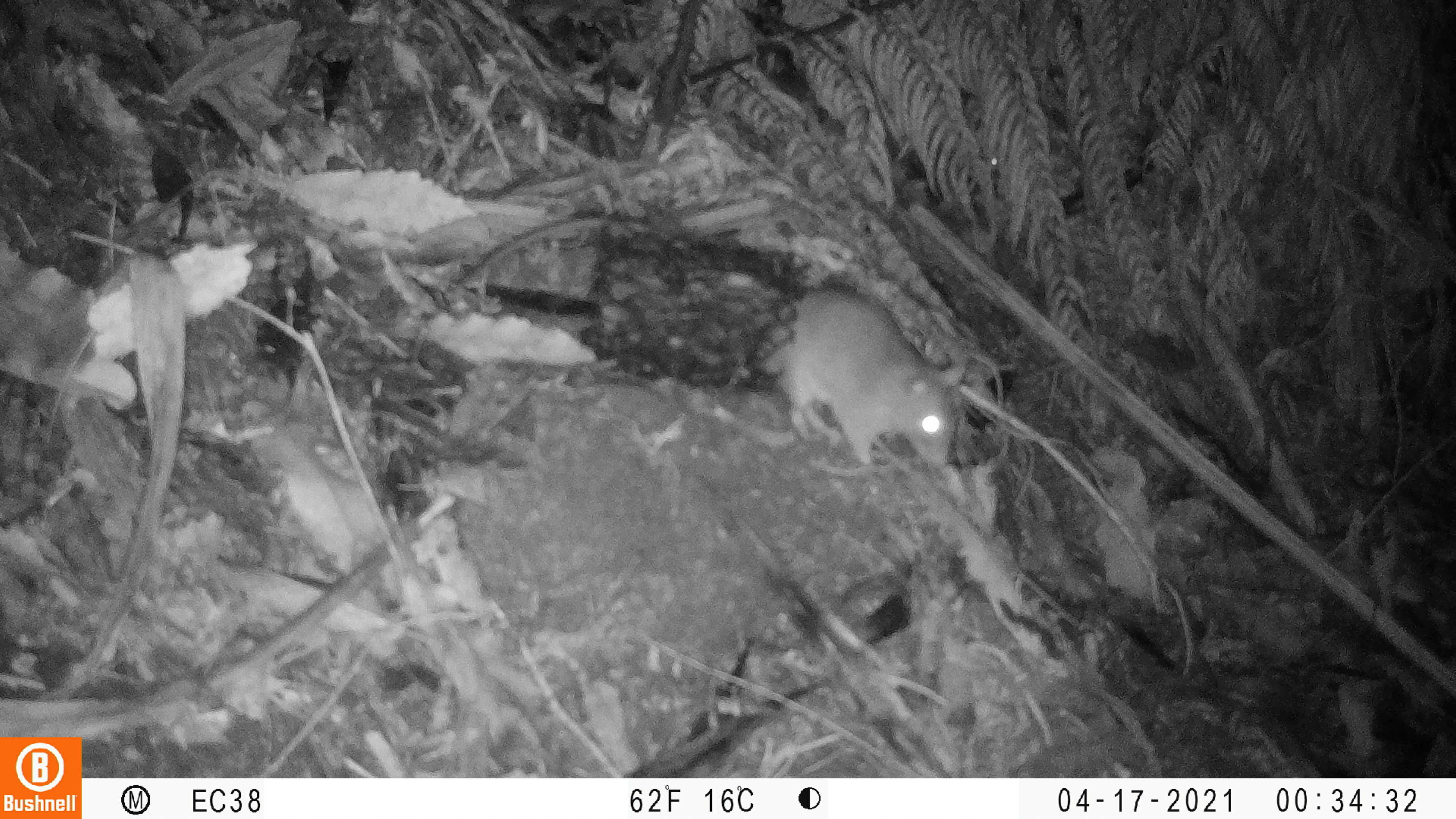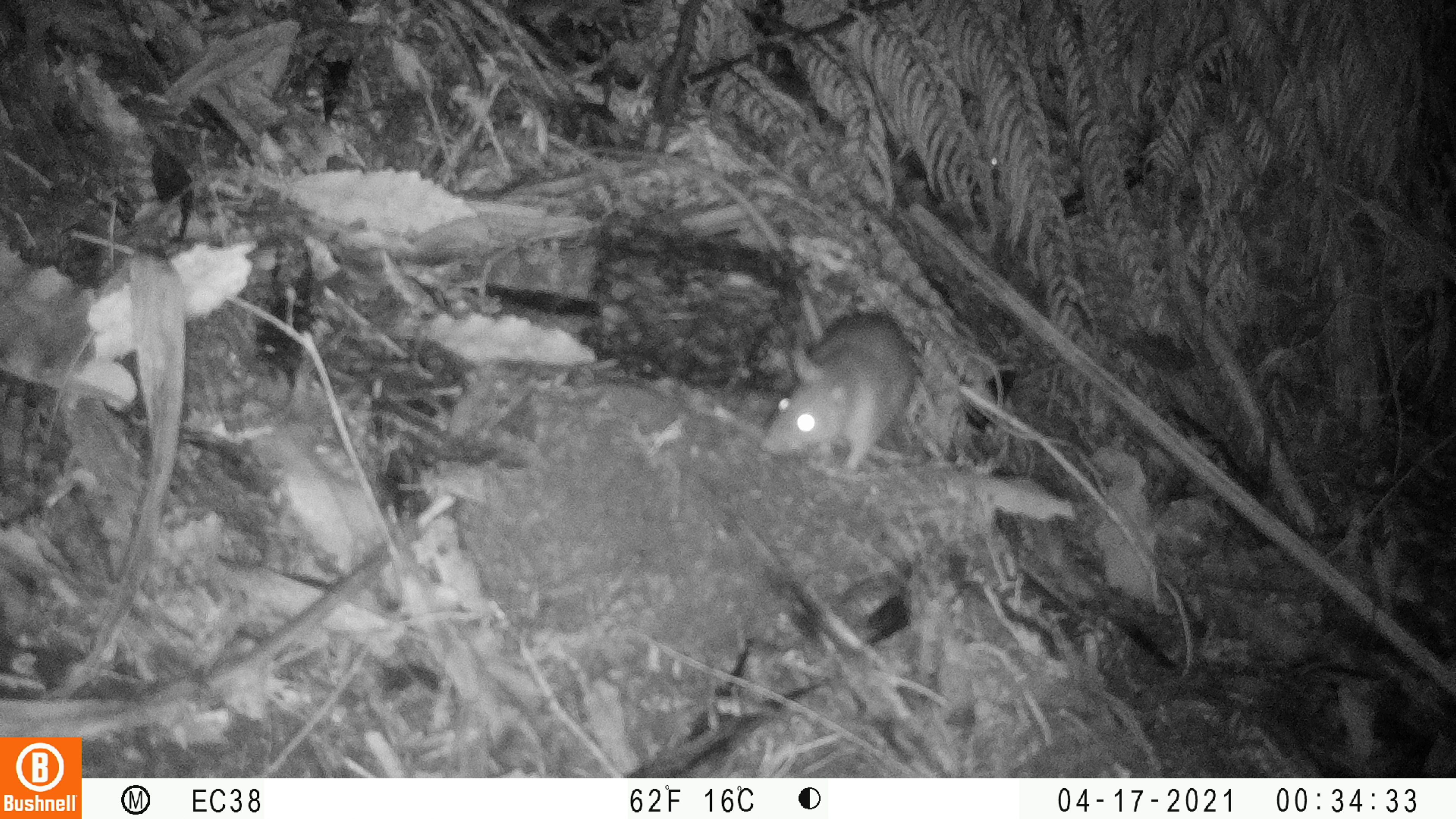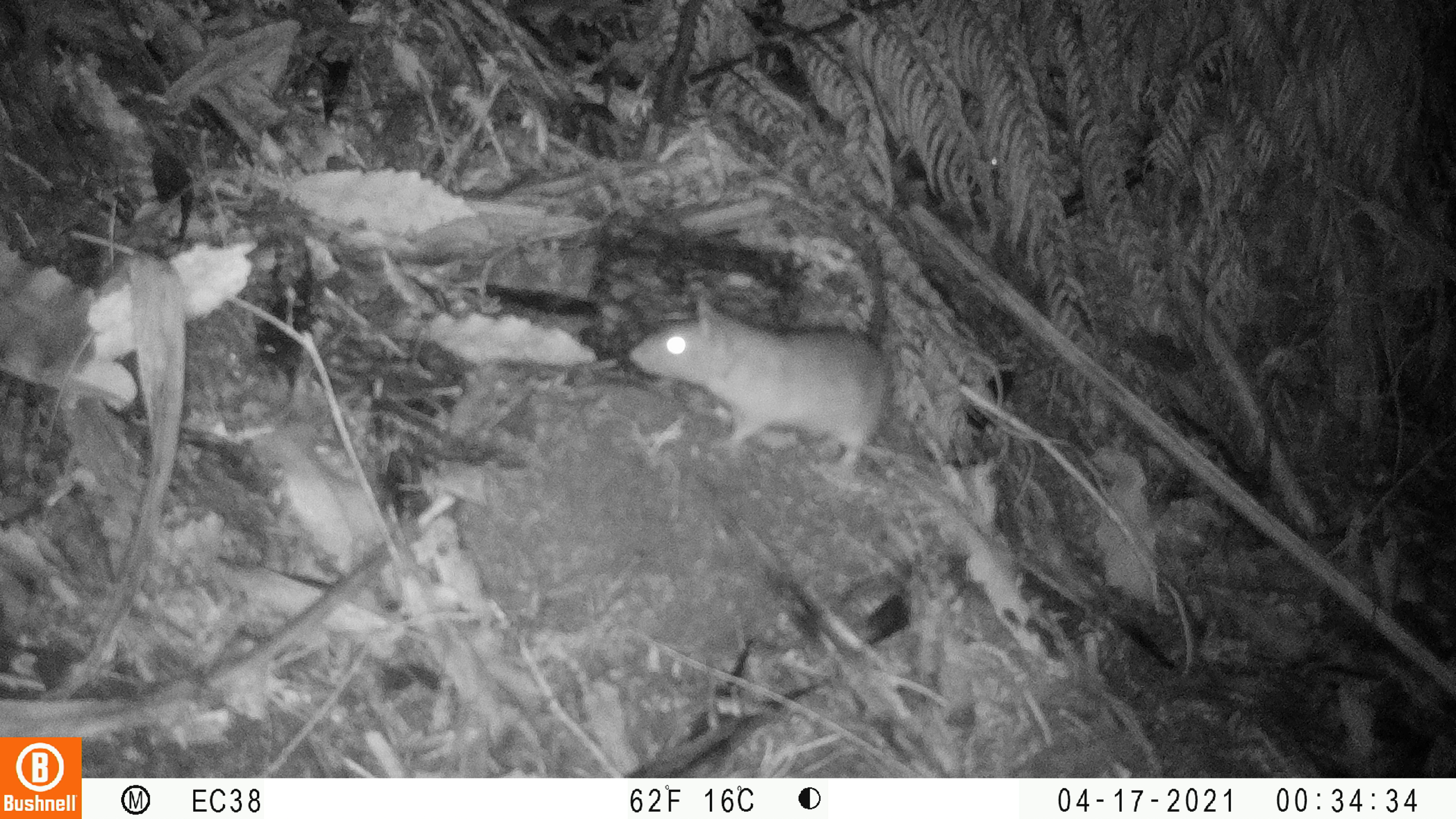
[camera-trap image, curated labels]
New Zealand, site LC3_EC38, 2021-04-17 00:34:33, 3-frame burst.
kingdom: Animalia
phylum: Chordata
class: Mammalia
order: Rodentia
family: Muridae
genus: Rattus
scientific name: Rattus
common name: rat